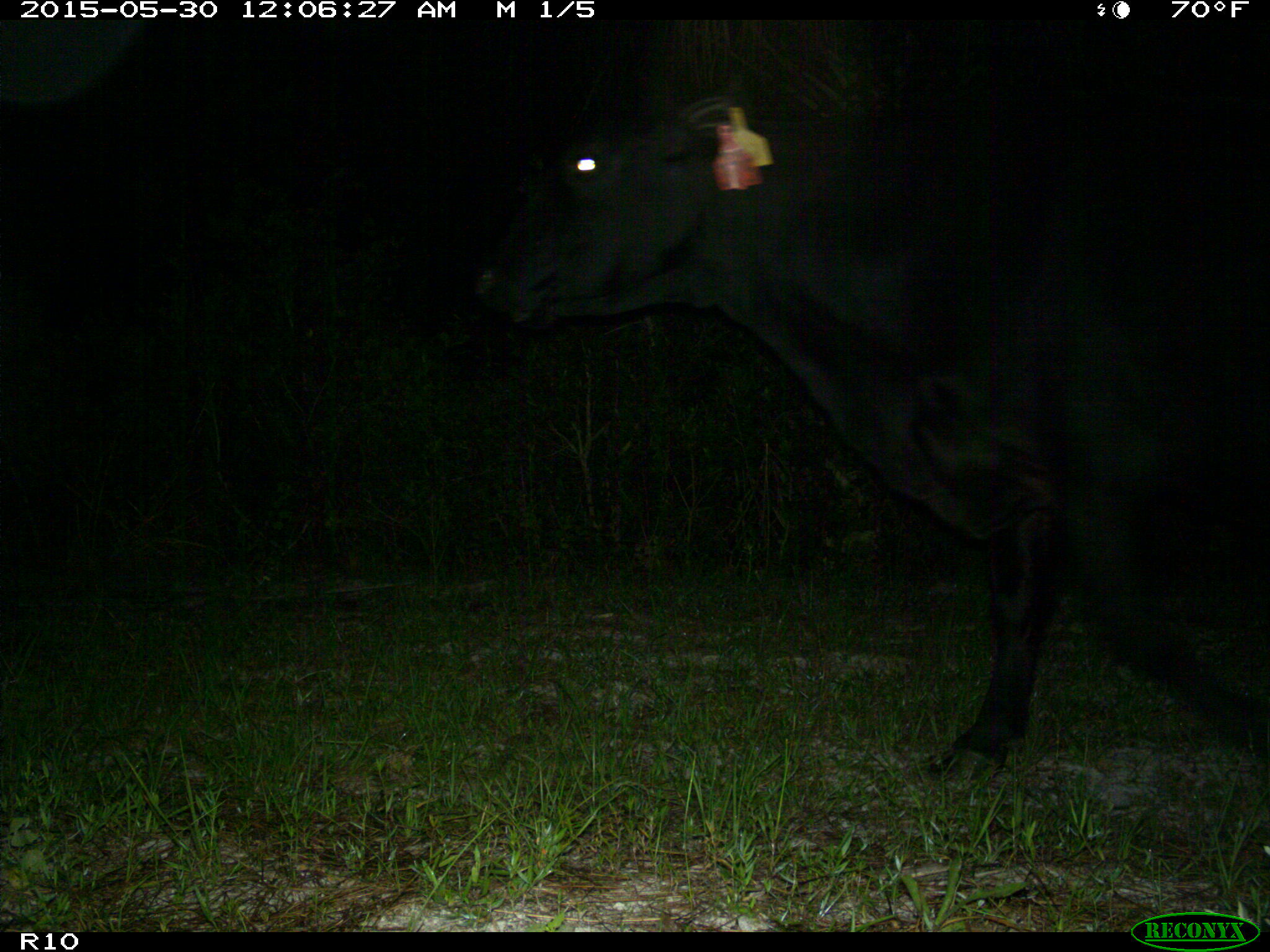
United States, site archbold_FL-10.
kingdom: Animalia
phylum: Chordata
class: Mammalia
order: Artiodactyla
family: Bovidae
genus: Bos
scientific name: Bos taurus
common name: domestic cow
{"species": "Bos taurus (domestic cow)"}